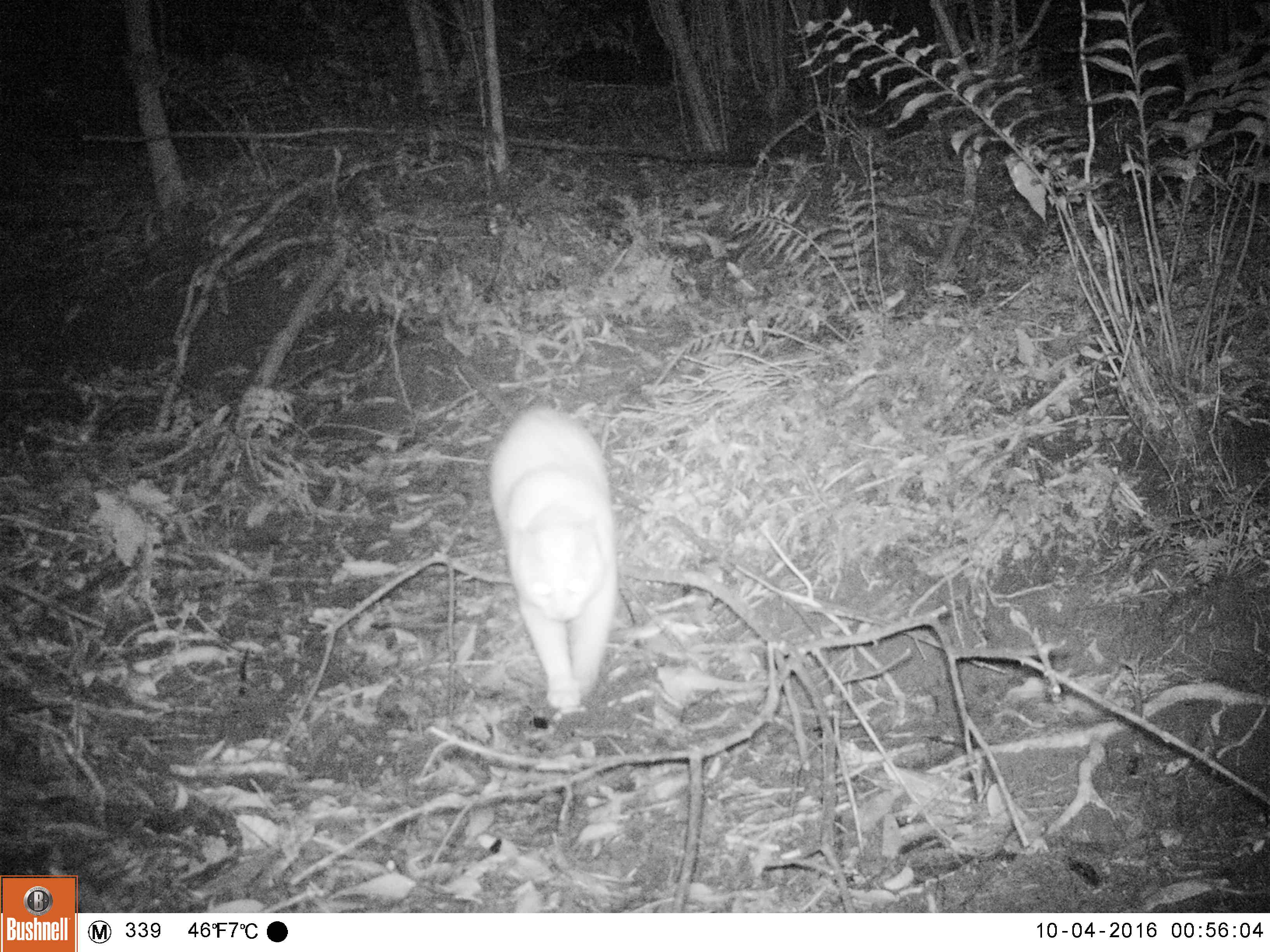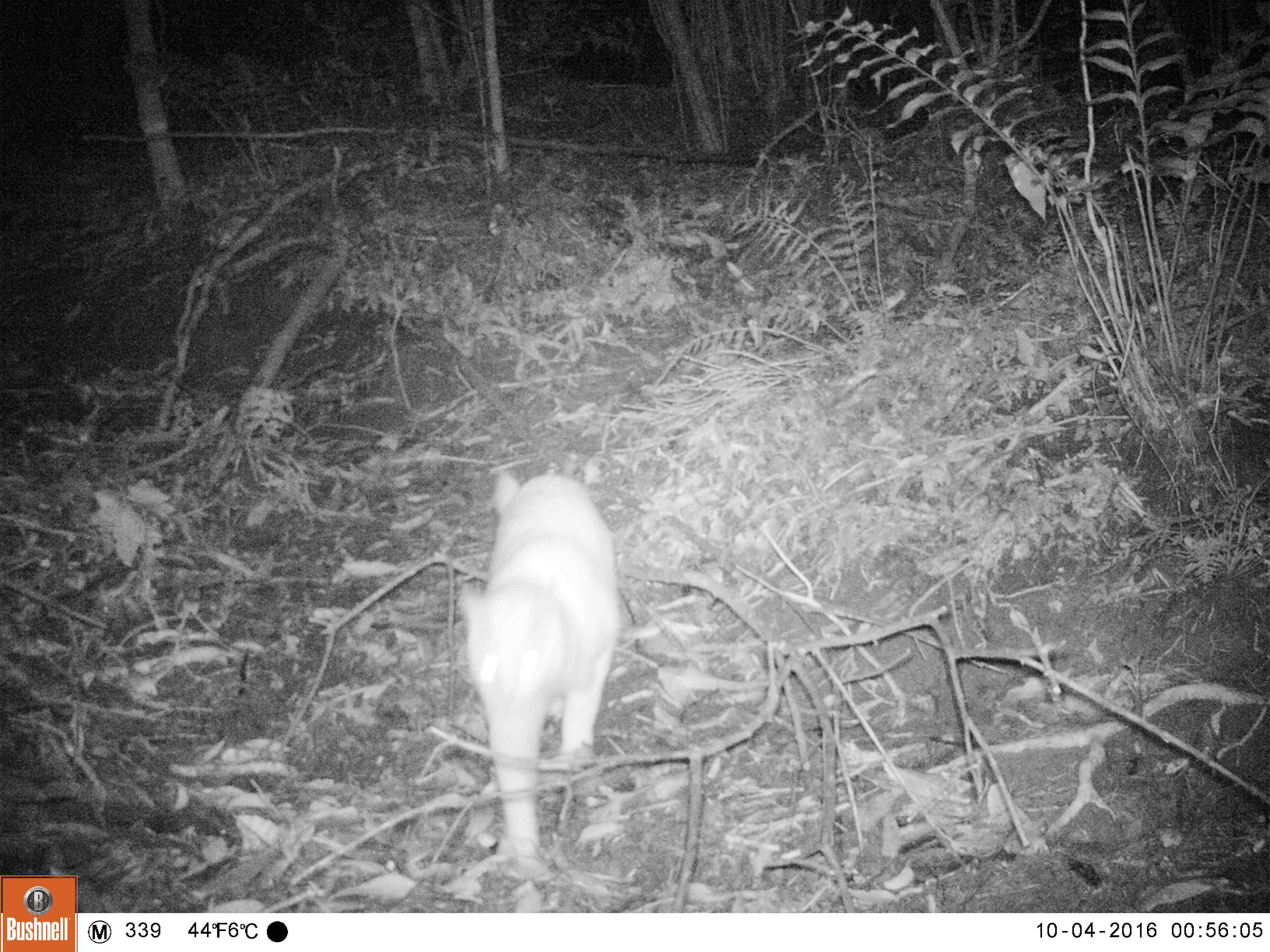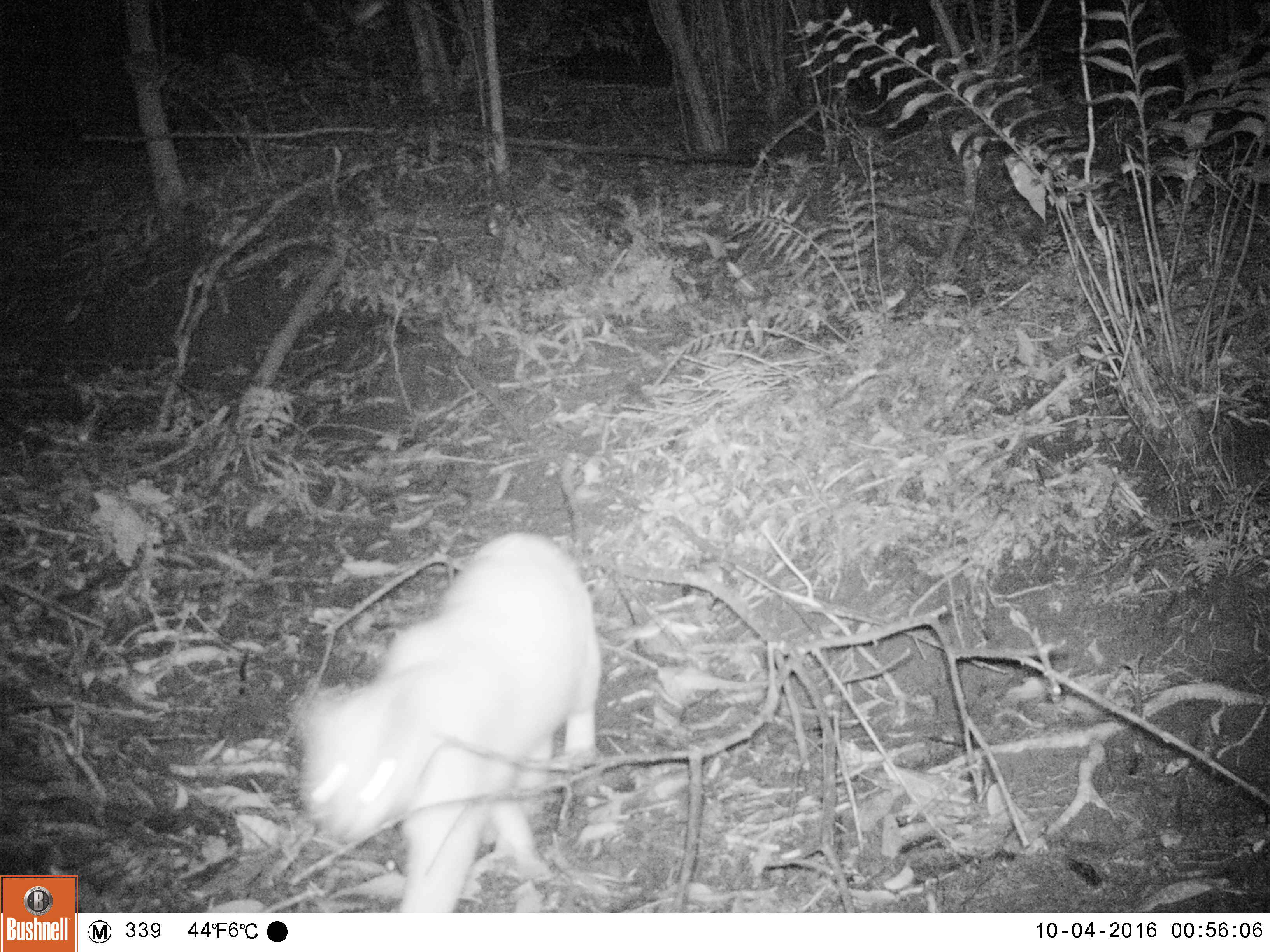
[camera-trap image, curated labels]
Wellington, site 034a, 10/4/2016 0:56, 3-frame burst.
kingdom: Animalia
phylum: Chordata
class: Mammalia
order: Carnivora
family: Felidae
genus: Felis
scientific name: Felis catus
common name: cat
Cat (Felis catus).